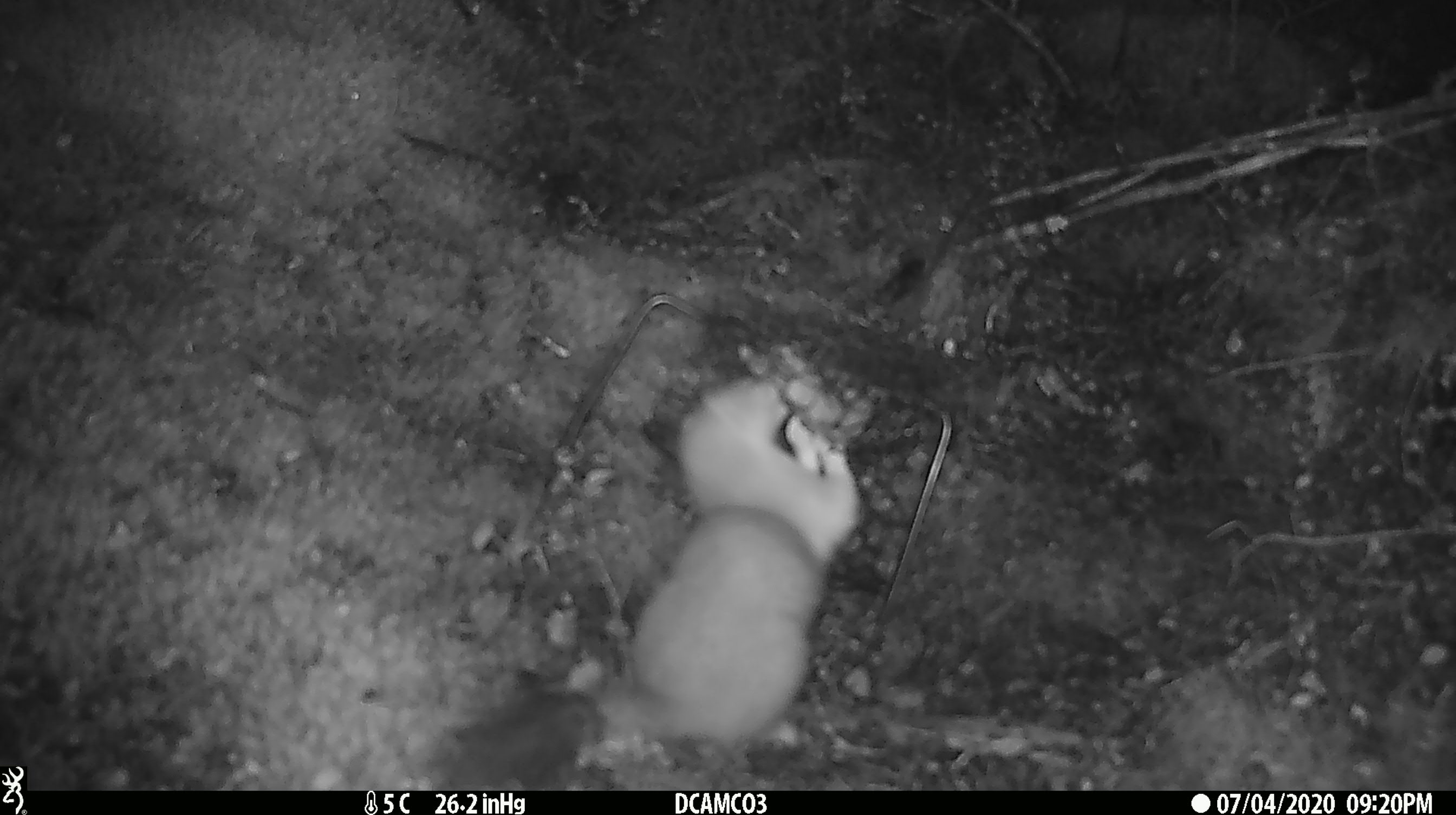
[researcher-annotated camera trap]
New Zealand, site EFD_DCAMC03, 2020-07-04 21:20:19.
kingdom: Animalia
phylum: Chordata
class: Mammalia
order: Carnivora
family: Mustelidae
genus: Mustela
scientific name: Mustela erminea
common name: stoat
Stoat (Mustela erminea).